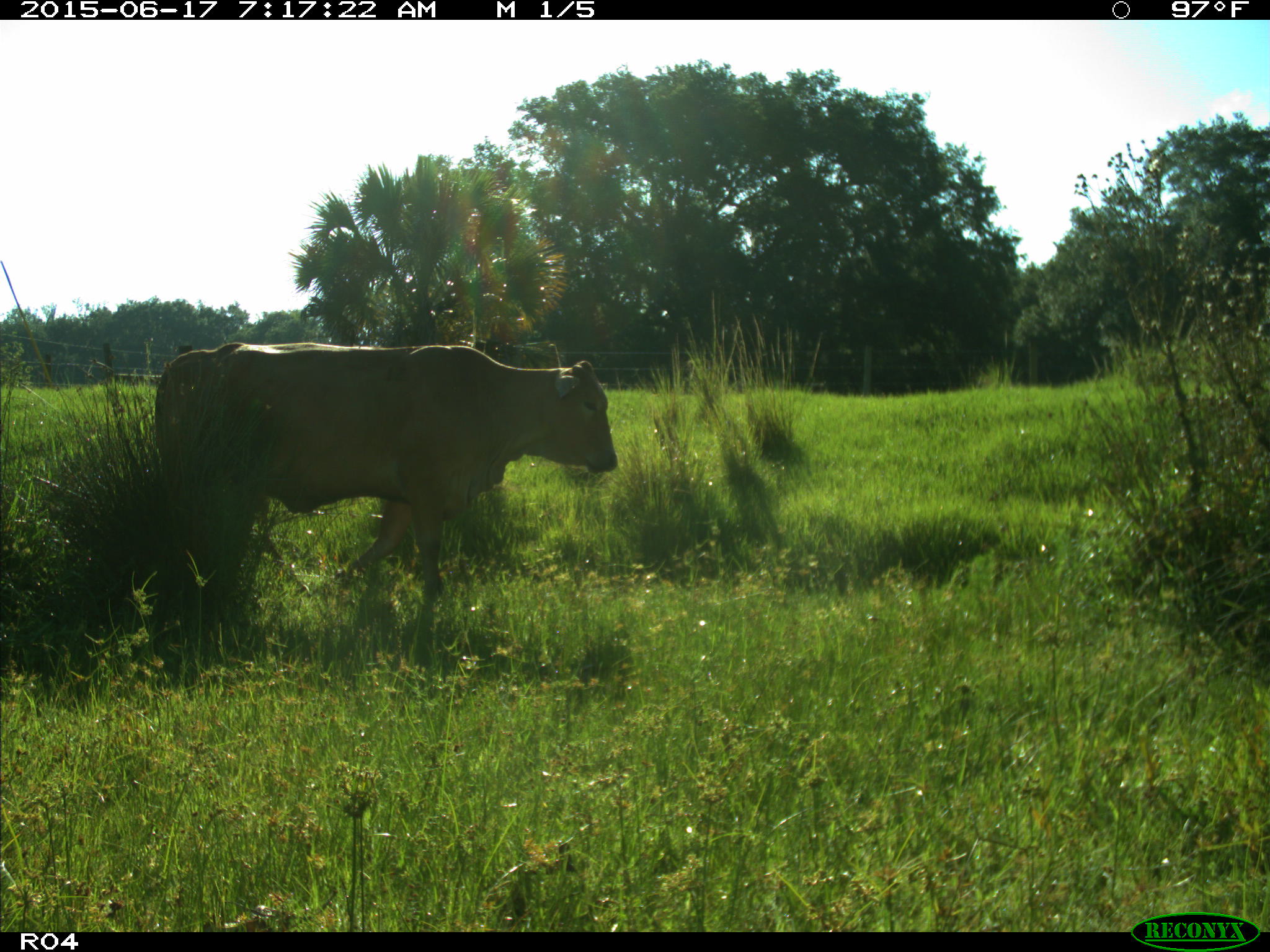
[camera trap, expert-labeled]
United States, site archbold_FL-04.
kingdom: Animalia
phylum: Chordata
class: Mammalia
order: Artiodactyla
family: Bovidae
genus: Bos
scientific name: Bos taurus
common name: domestic cow